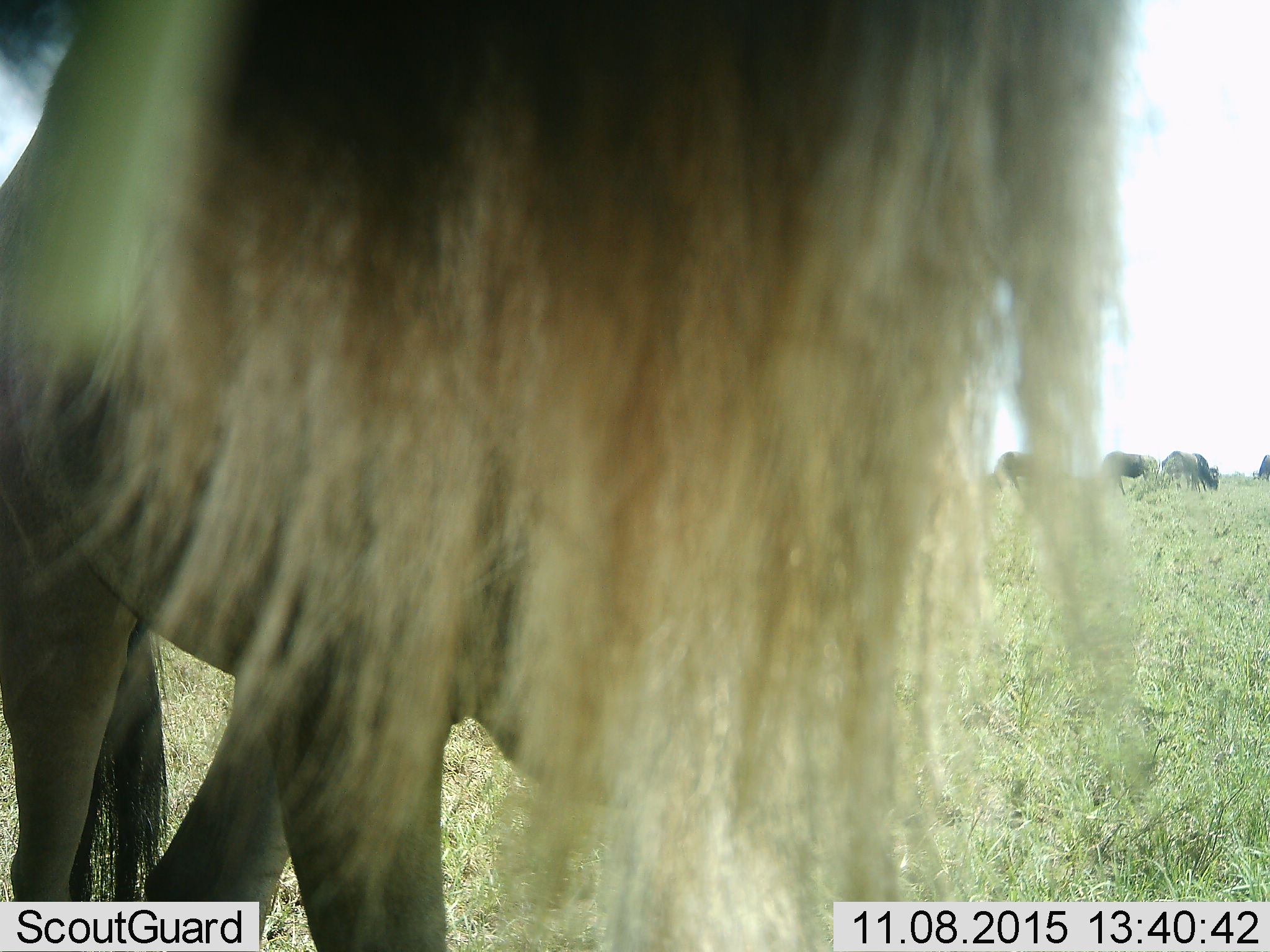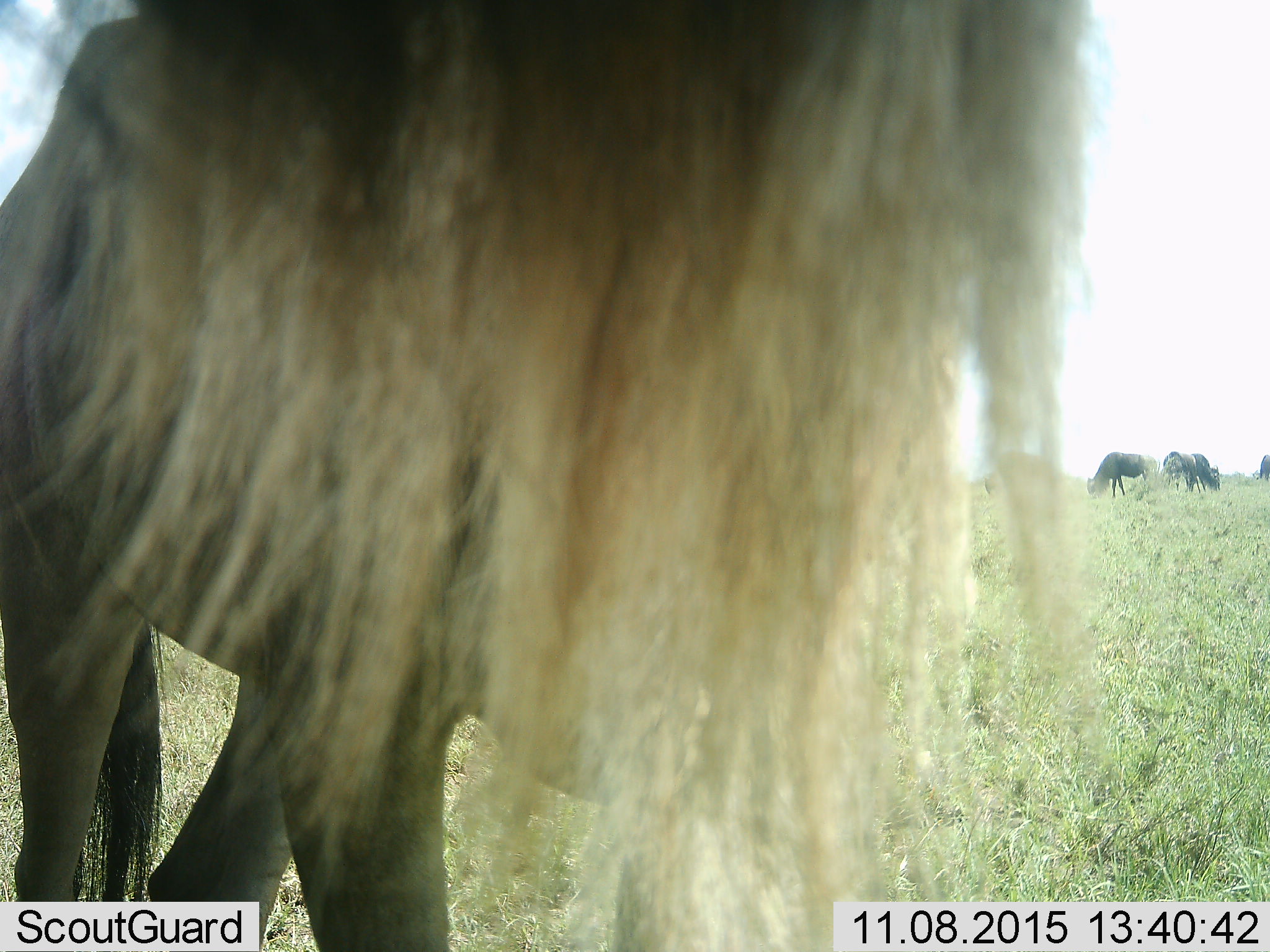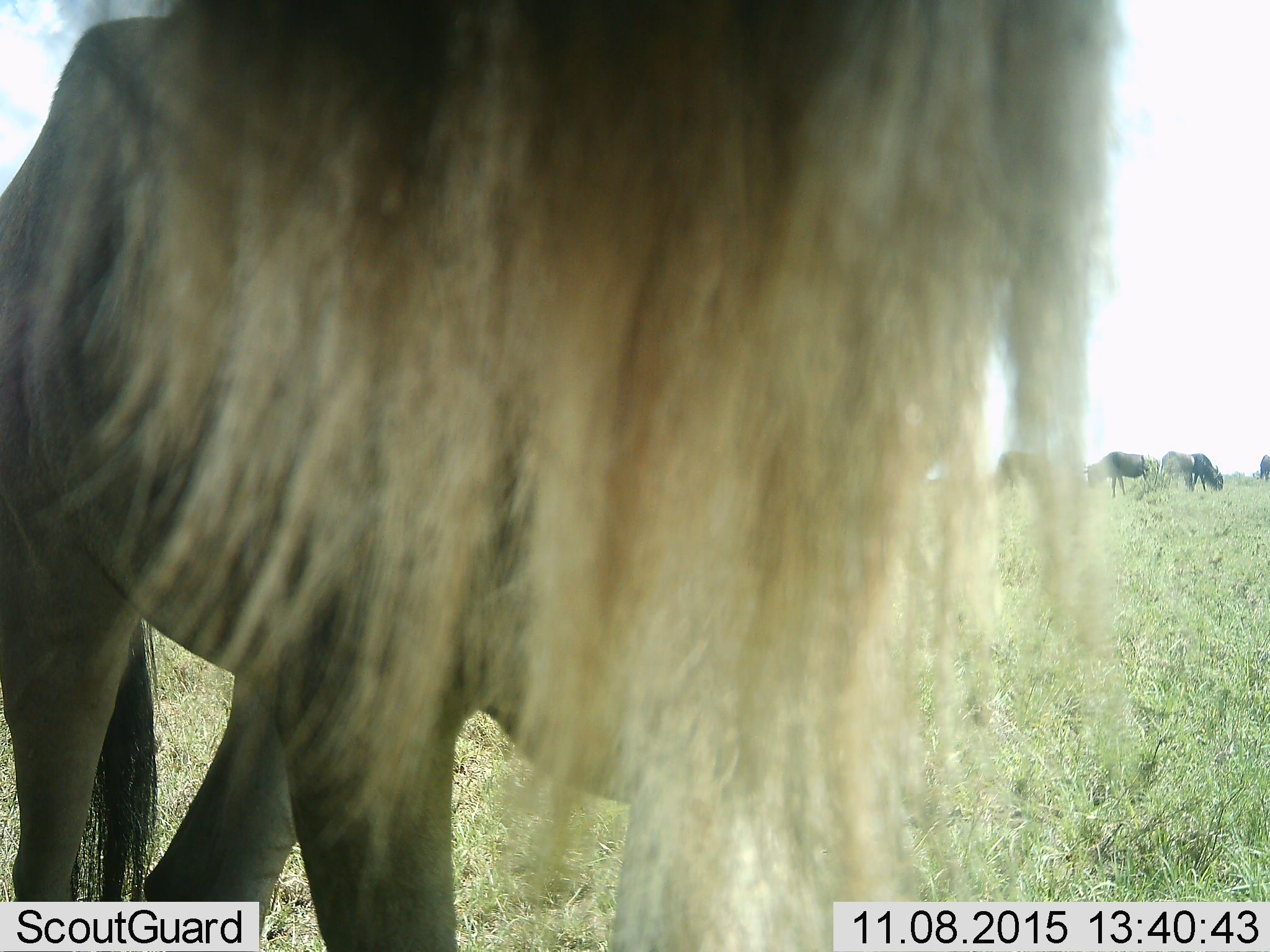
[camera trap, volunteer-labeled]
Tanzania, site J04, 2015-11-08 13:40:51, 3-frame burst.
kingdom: Animalia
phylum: Chordata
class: Mammalia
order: Artiodactyla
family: Bovidae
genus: Connochaetes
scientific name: Connochaetes taurinus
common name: blue wildebeest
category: wildebeest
Wildebeest (blue wildebeest) (Connochaetes taurinus), count 5. Behavior (volunteer vote fractions): standing 100%, resting 0%, moving 0%, interacting 0%. Young present (vote fraction): 0%. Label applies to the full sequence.